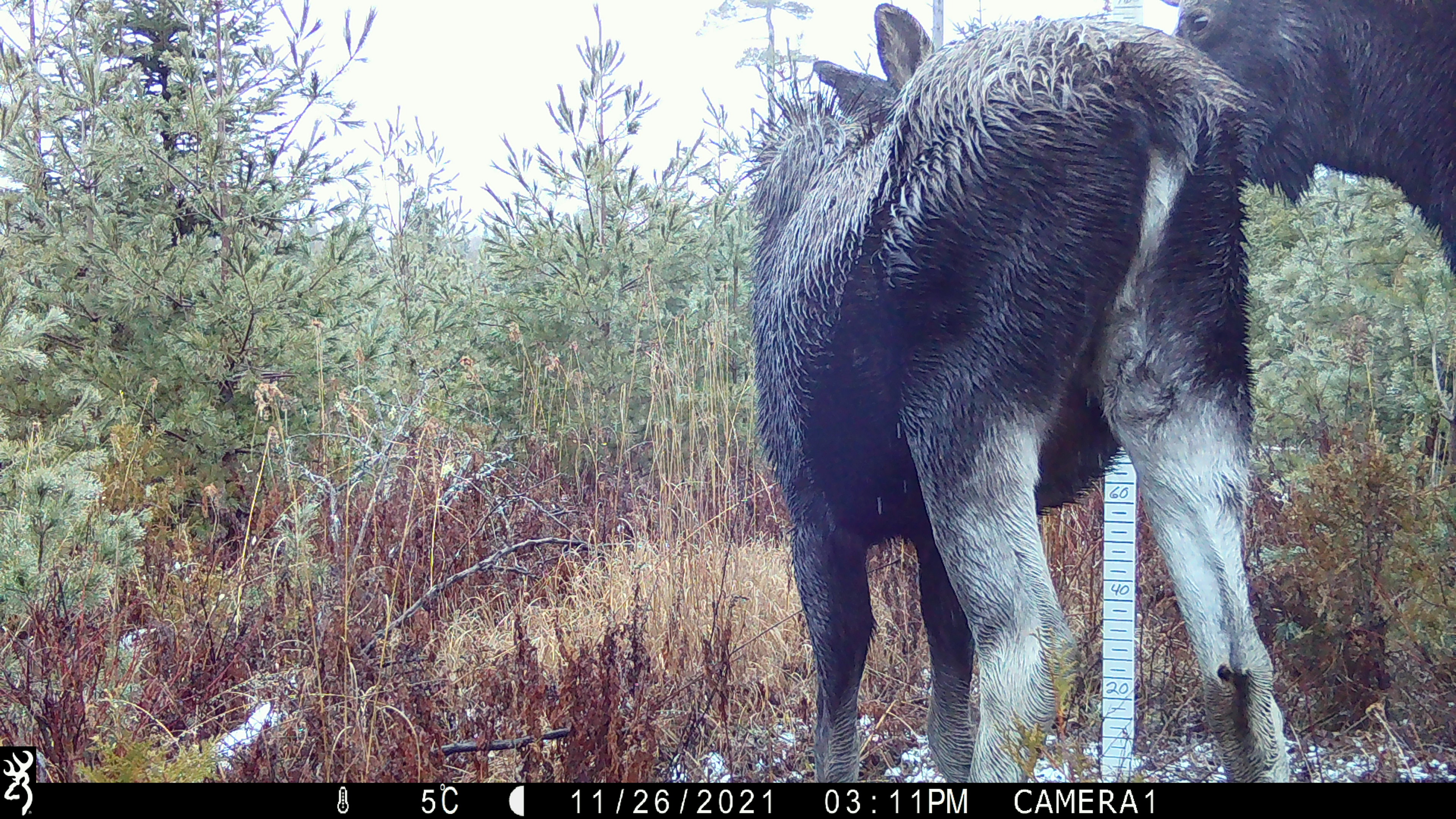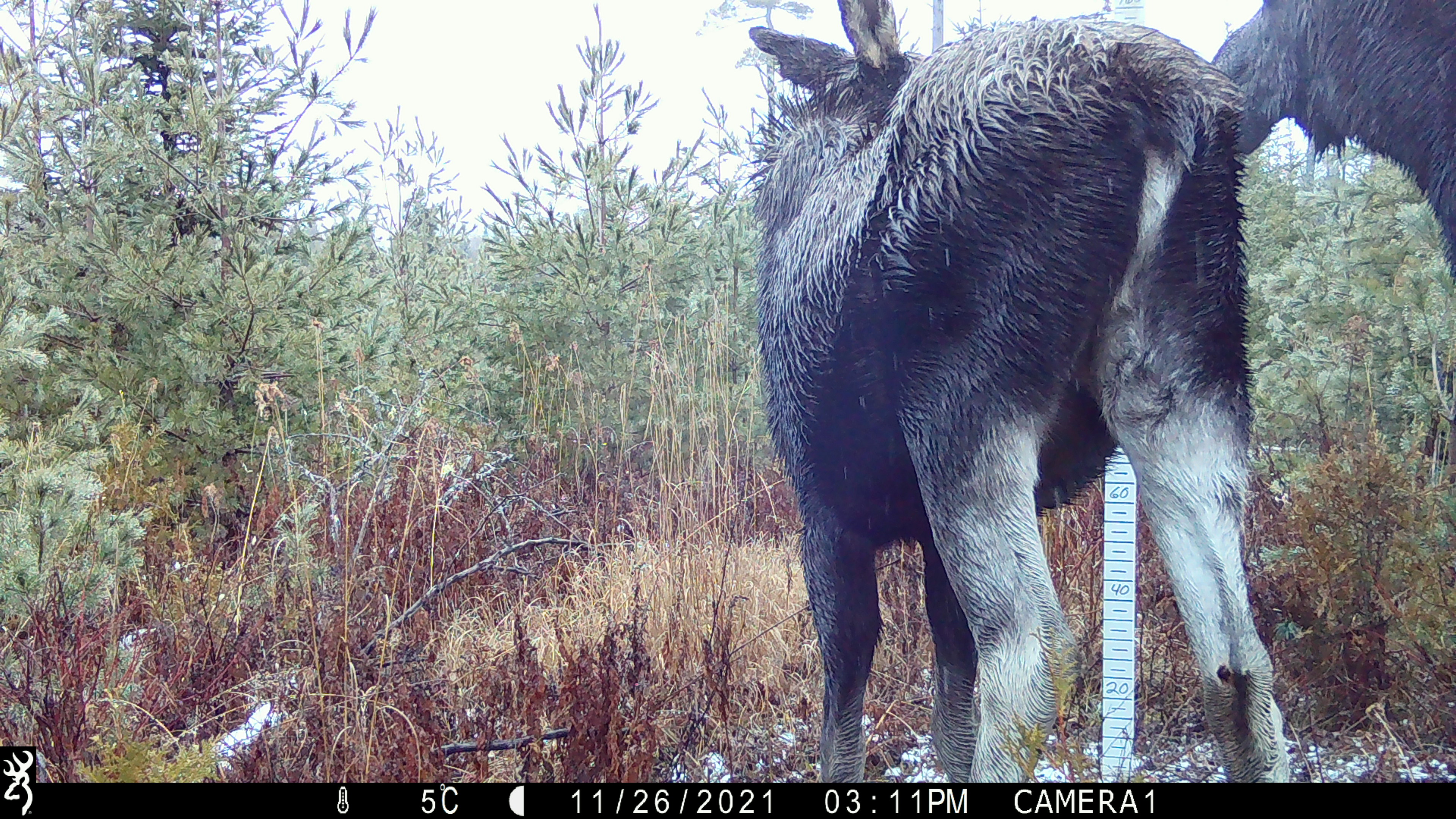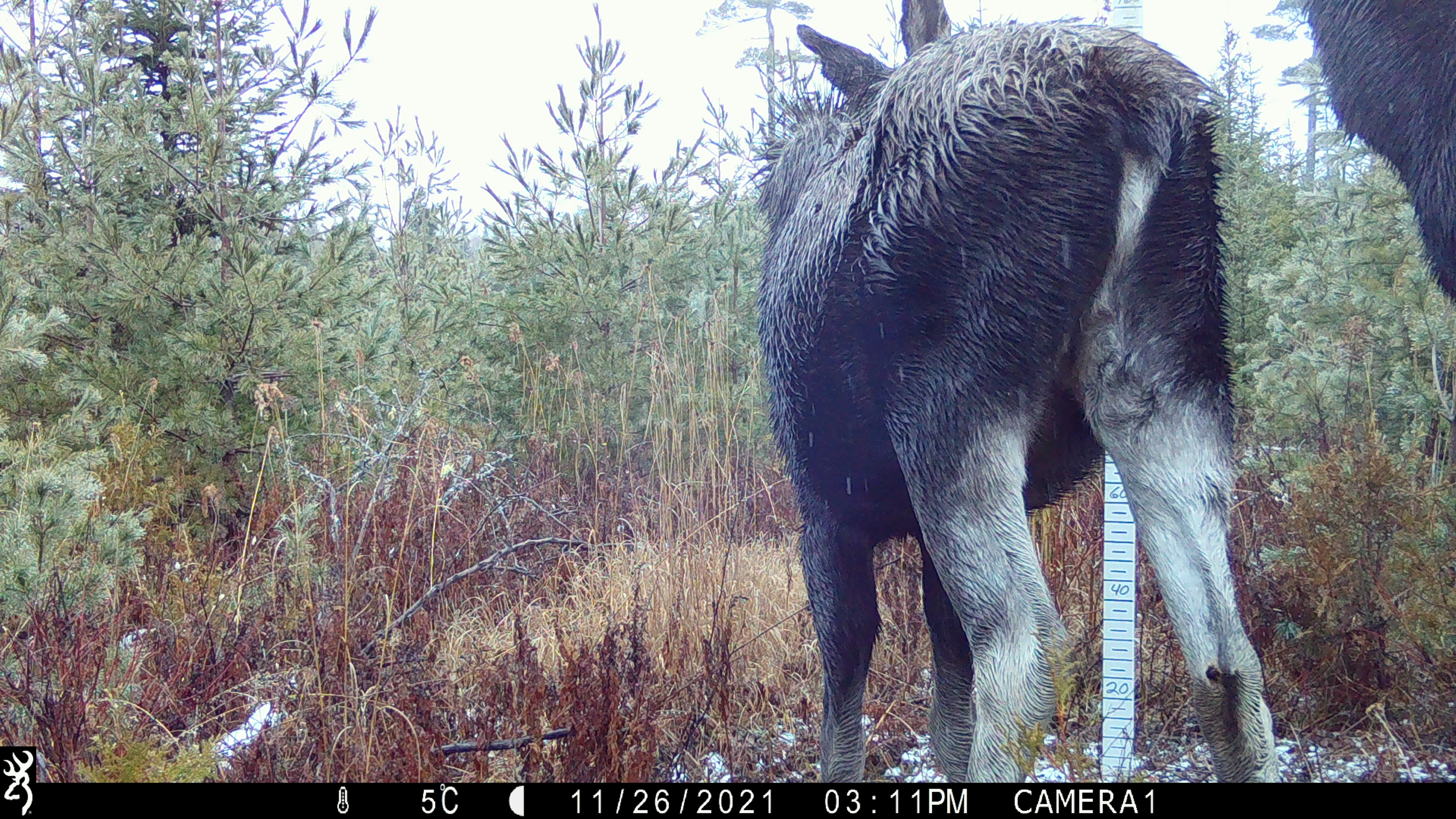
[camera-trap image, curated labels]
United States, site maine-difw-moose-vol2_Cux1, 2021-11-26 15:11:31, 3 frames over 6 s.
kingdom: Animalia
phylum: Chordata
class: Mammalia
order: Artiodactyla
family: Cervidae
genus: Alces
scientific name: Alces alces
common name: moose